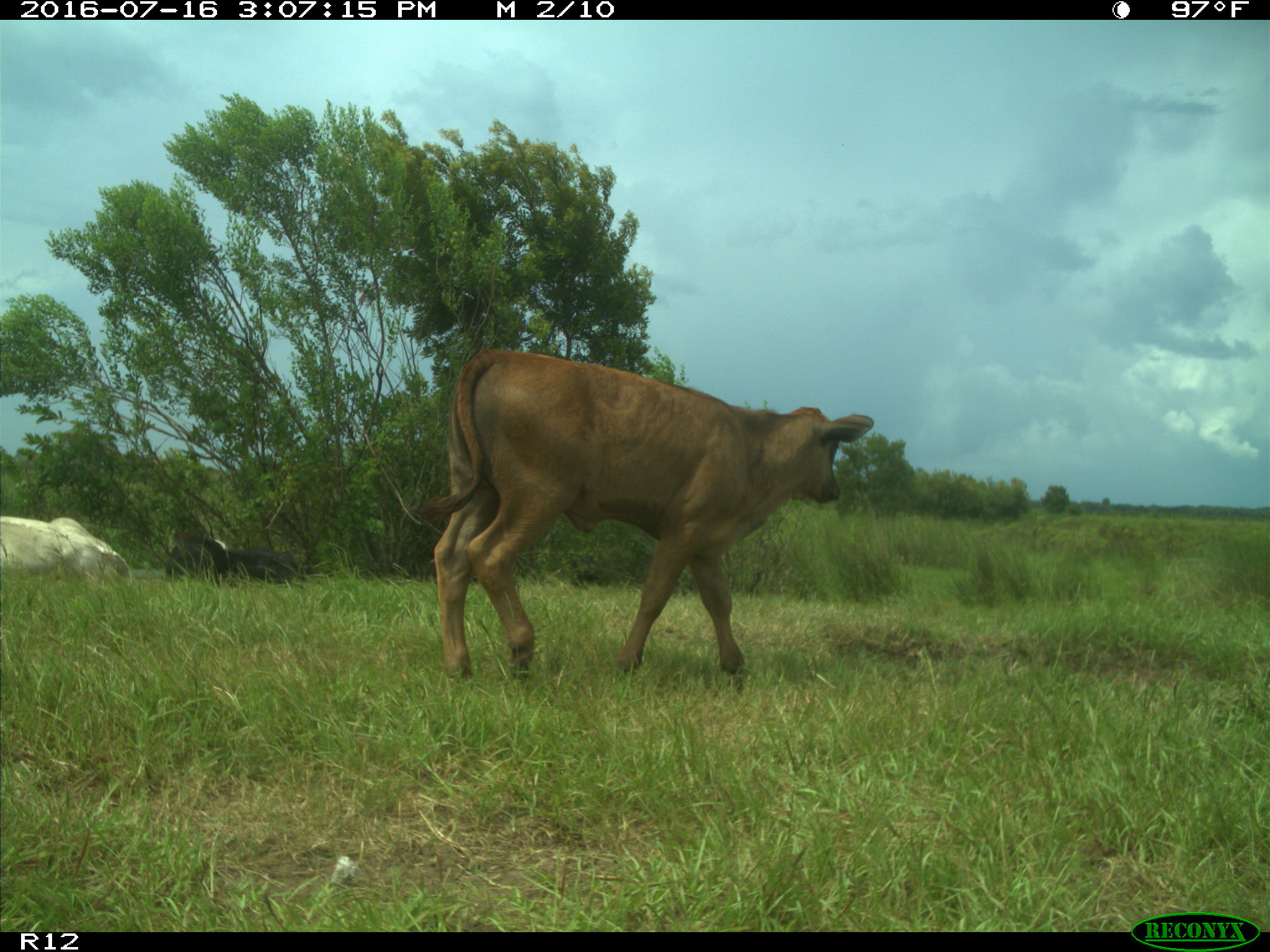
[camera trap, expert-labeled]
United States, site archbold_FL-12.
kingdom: Animalia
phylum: Chordata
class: Mammalia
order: Artiodactyla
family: Bovidae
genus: Bos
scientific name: Bos taurus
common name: domestic cow